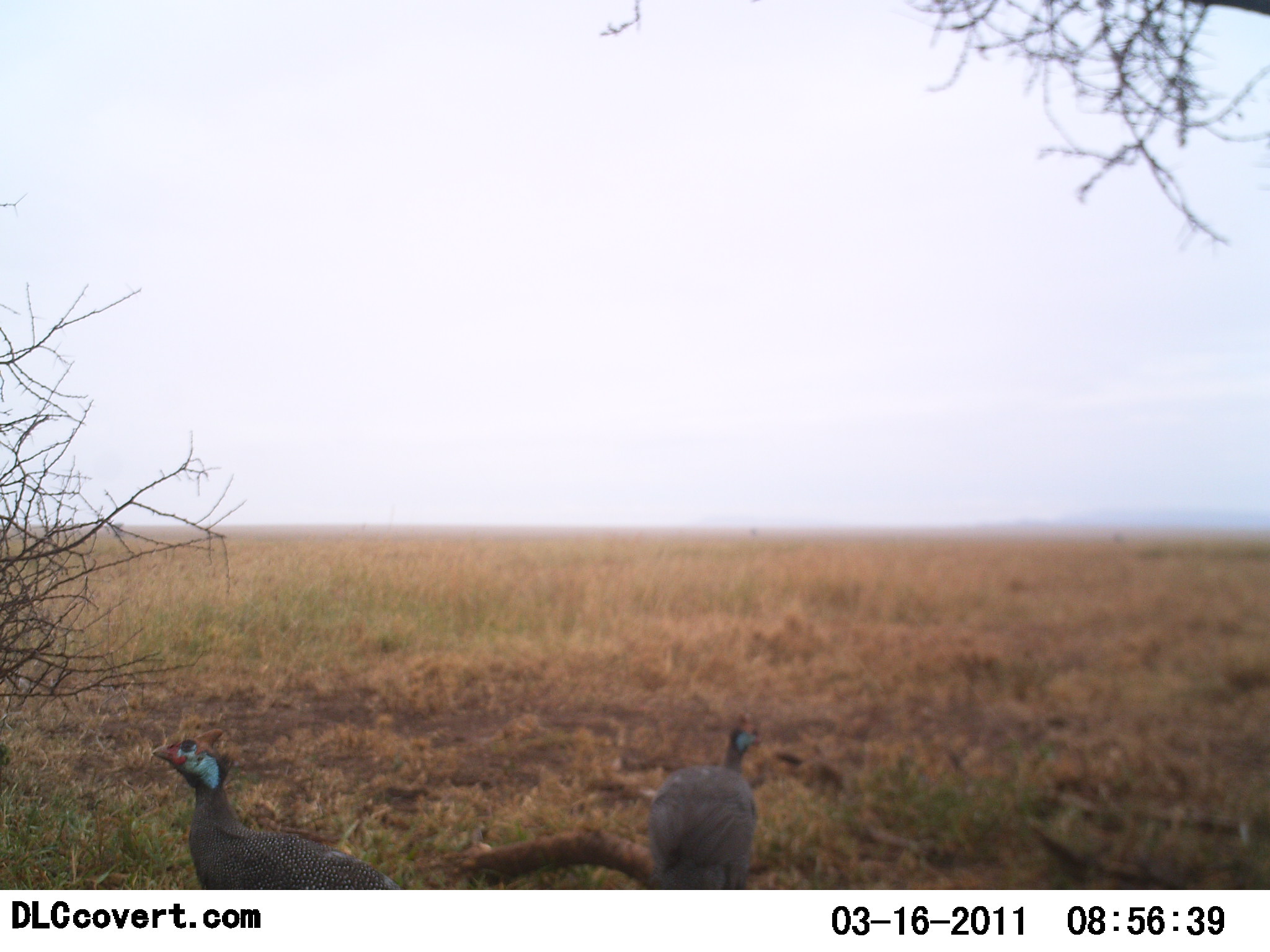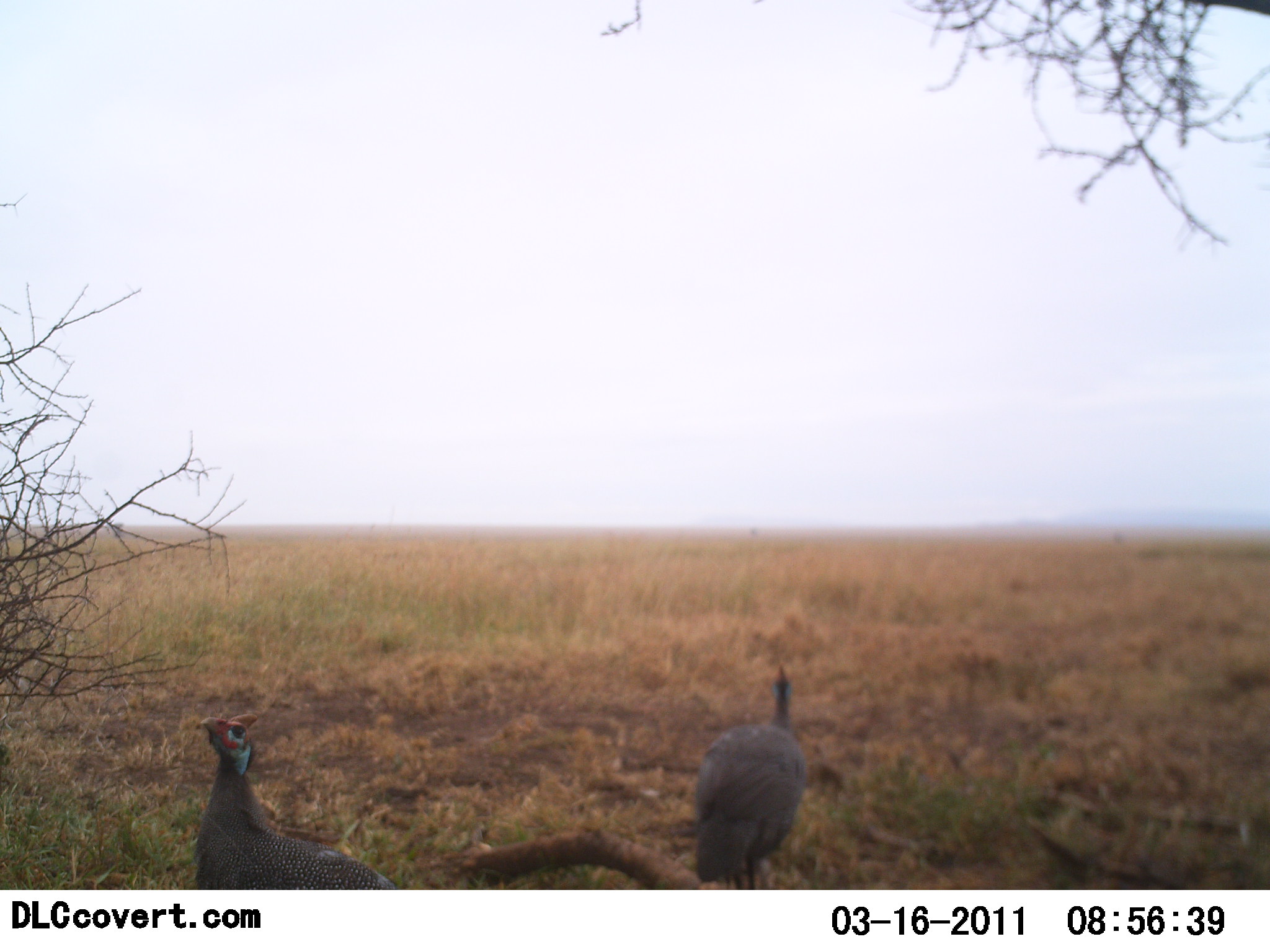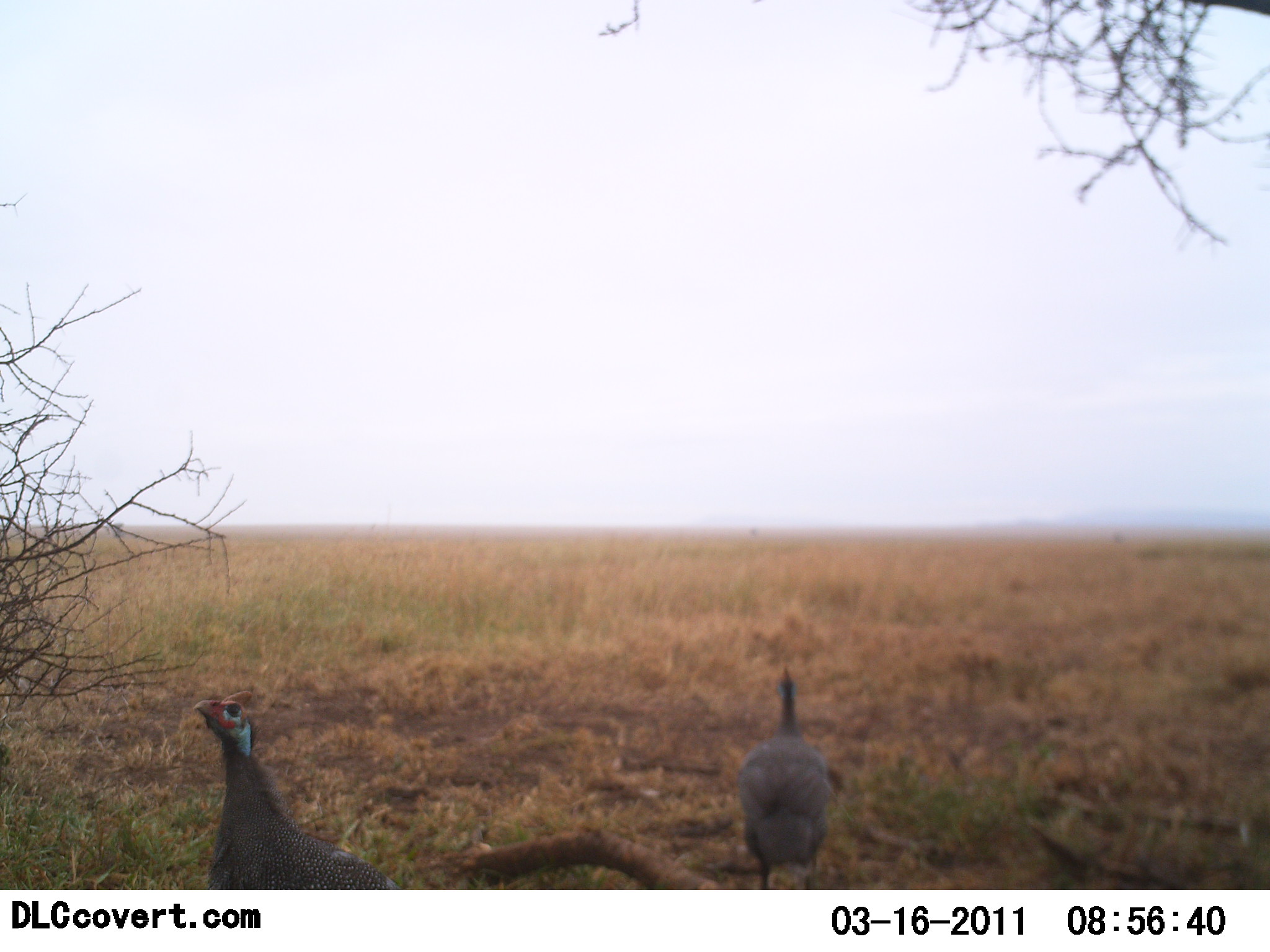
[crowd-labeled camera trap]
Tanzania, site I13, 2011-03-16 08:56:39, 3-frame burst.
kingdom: Animalia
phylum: Chordata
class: Aves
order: Galliformes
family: Numididae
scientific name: Numididae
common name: guinea fowl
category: guineafowl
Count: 2.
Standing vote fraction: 73%.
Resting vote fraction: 0%.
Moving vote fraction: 55%.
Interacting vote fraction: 0%.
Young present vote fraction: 0%.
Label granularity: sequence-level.